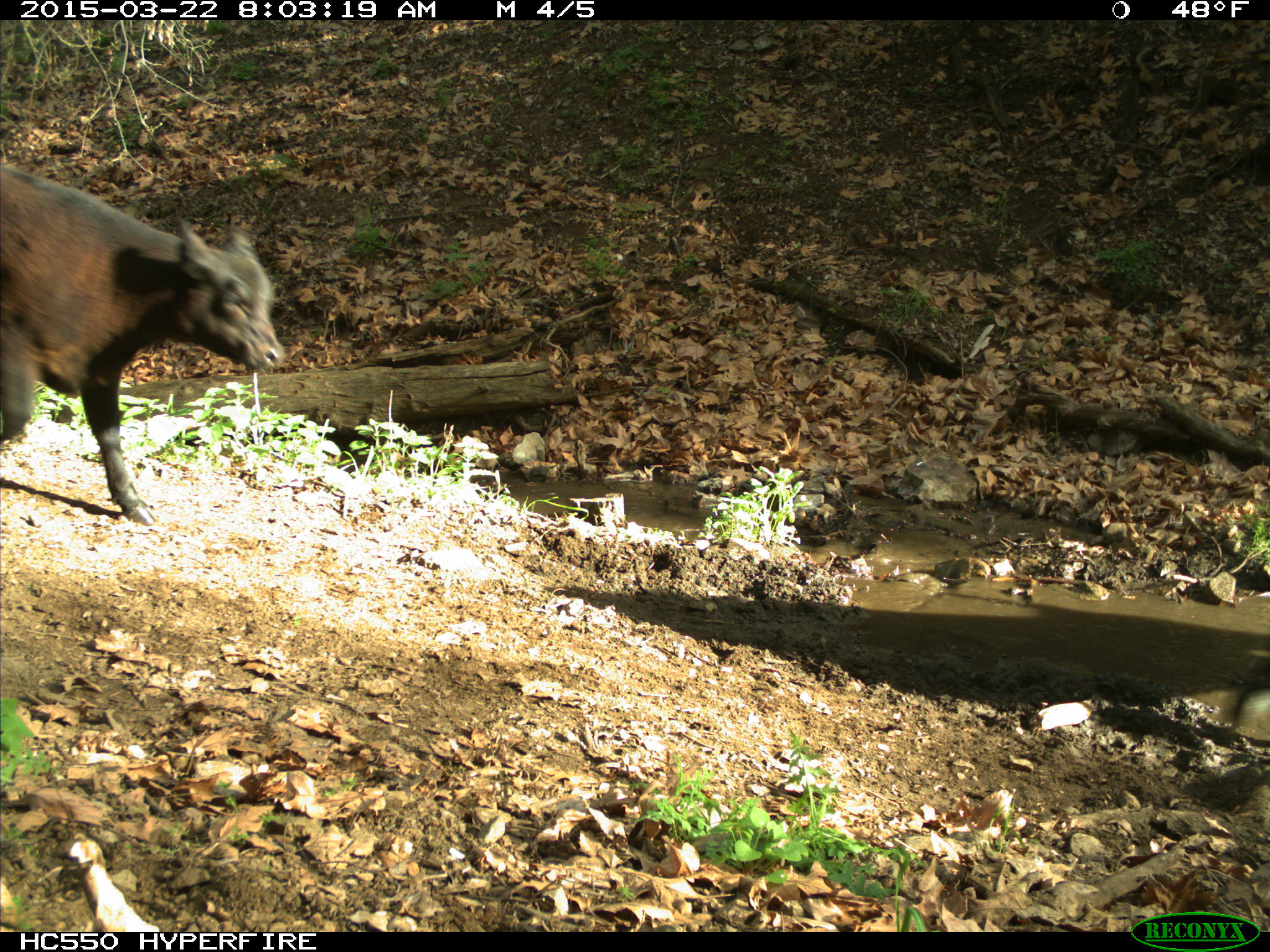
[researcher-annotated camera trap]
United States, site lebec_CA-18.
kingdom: Animalia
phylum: Chordata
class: Mammalia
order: Artiodactyla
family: Bovidae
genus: Bos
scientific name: Bos taurus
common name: domestic cow